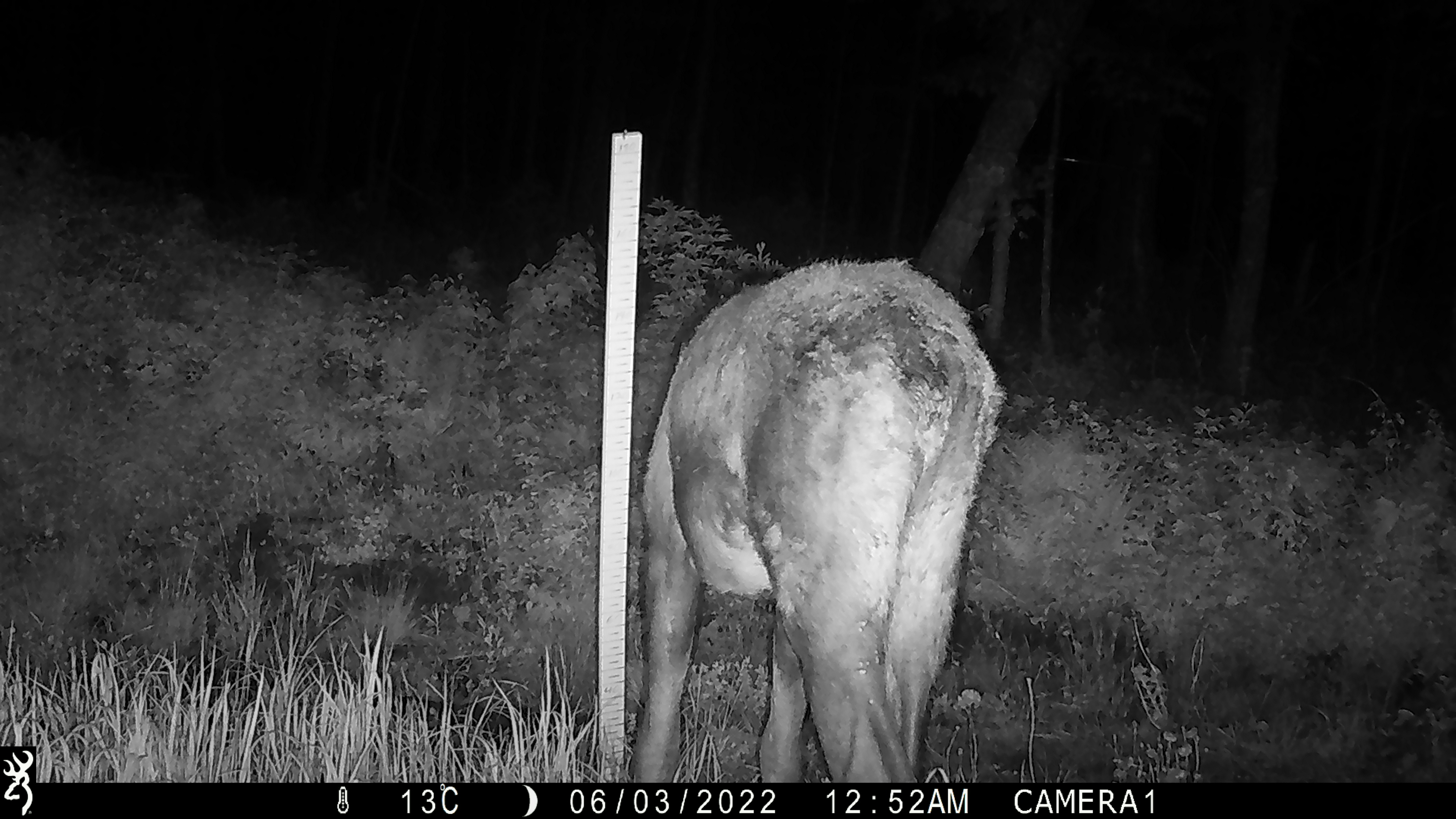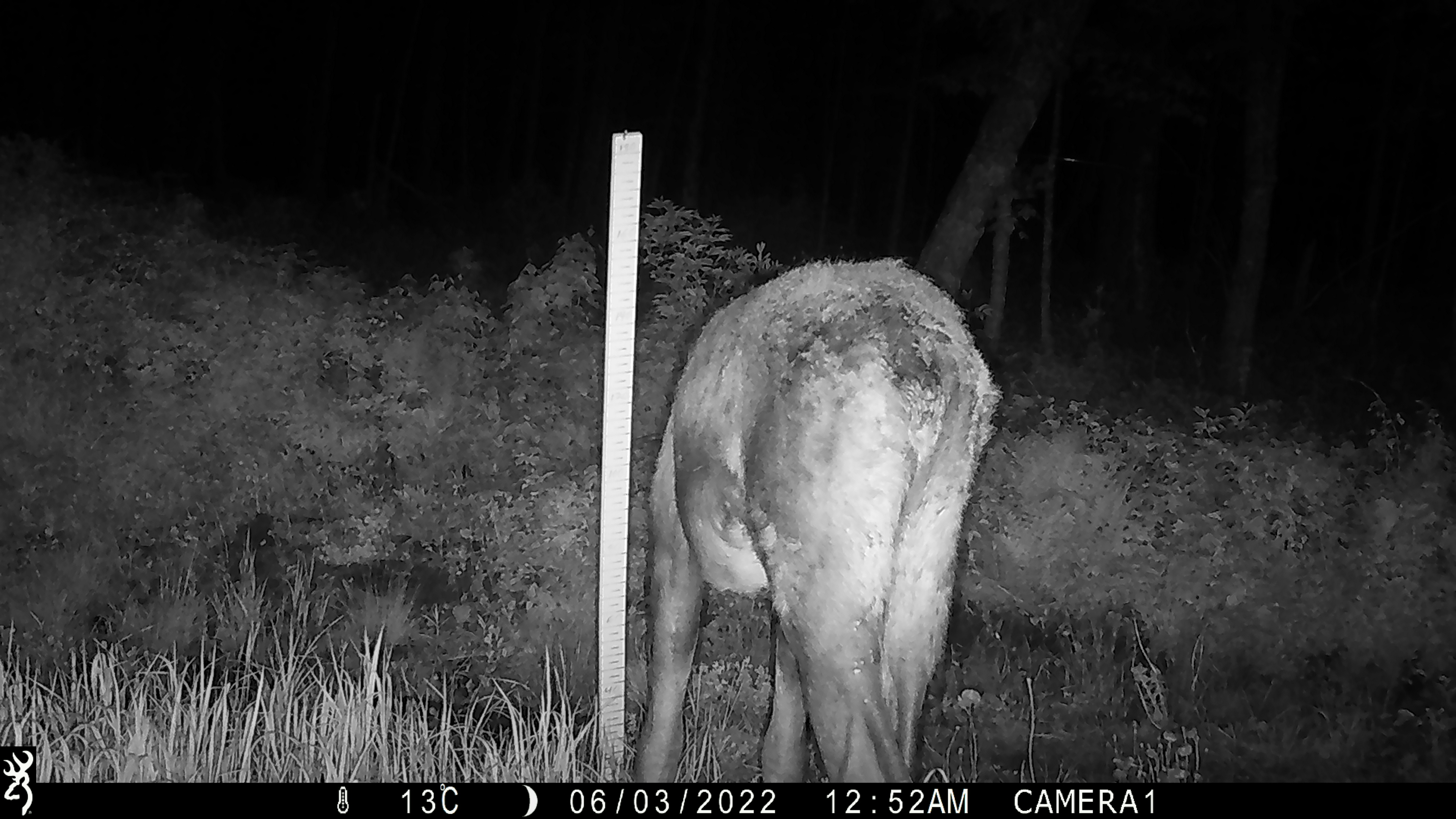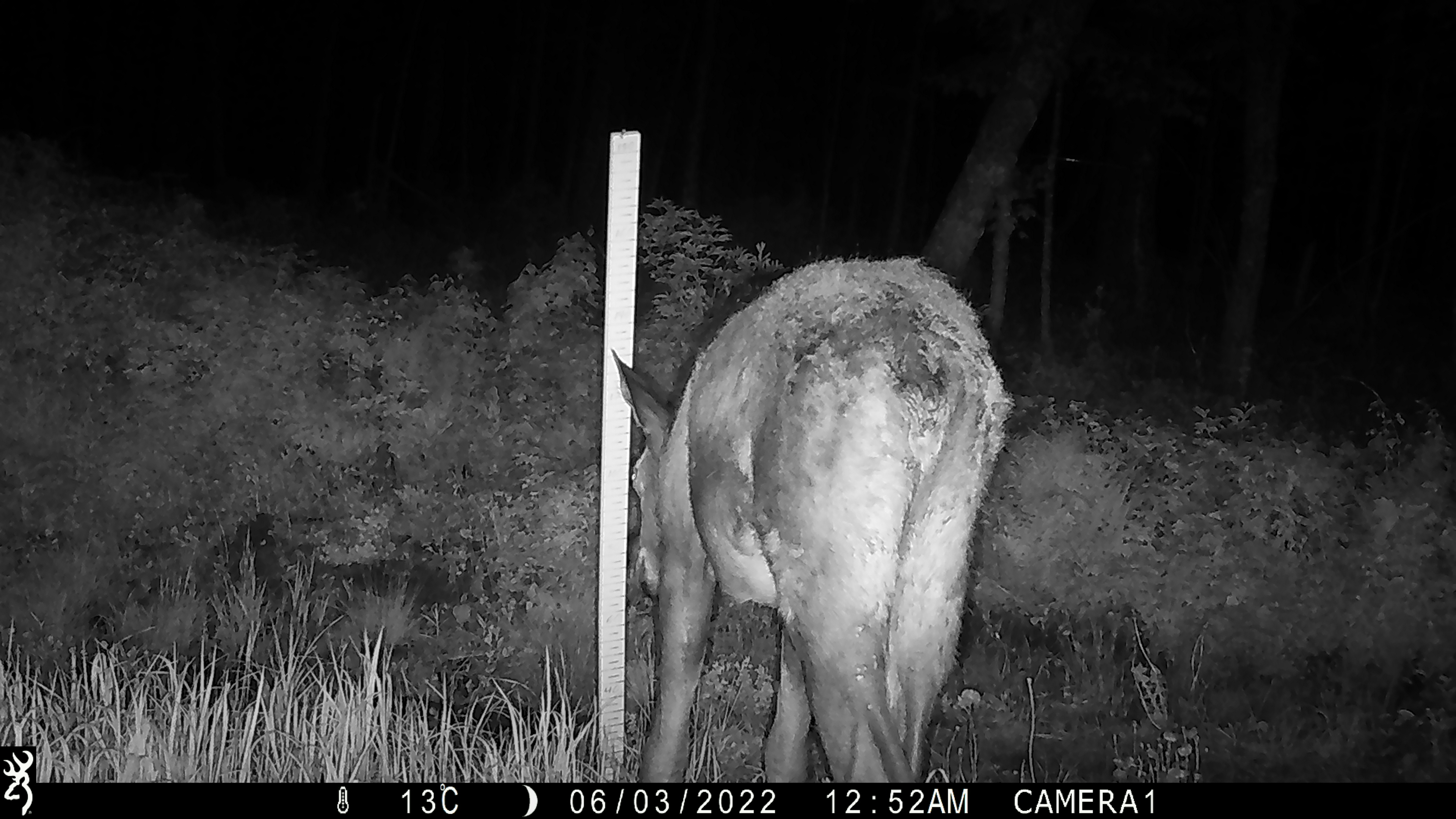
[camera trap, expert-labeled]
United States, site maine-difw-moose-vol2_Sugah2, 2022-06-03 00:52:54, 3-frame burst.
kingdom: Animalia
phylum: Chordata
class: Mammalia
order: Artiodactyla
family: Cervidae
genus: Alces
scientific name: Alces alces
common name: moose